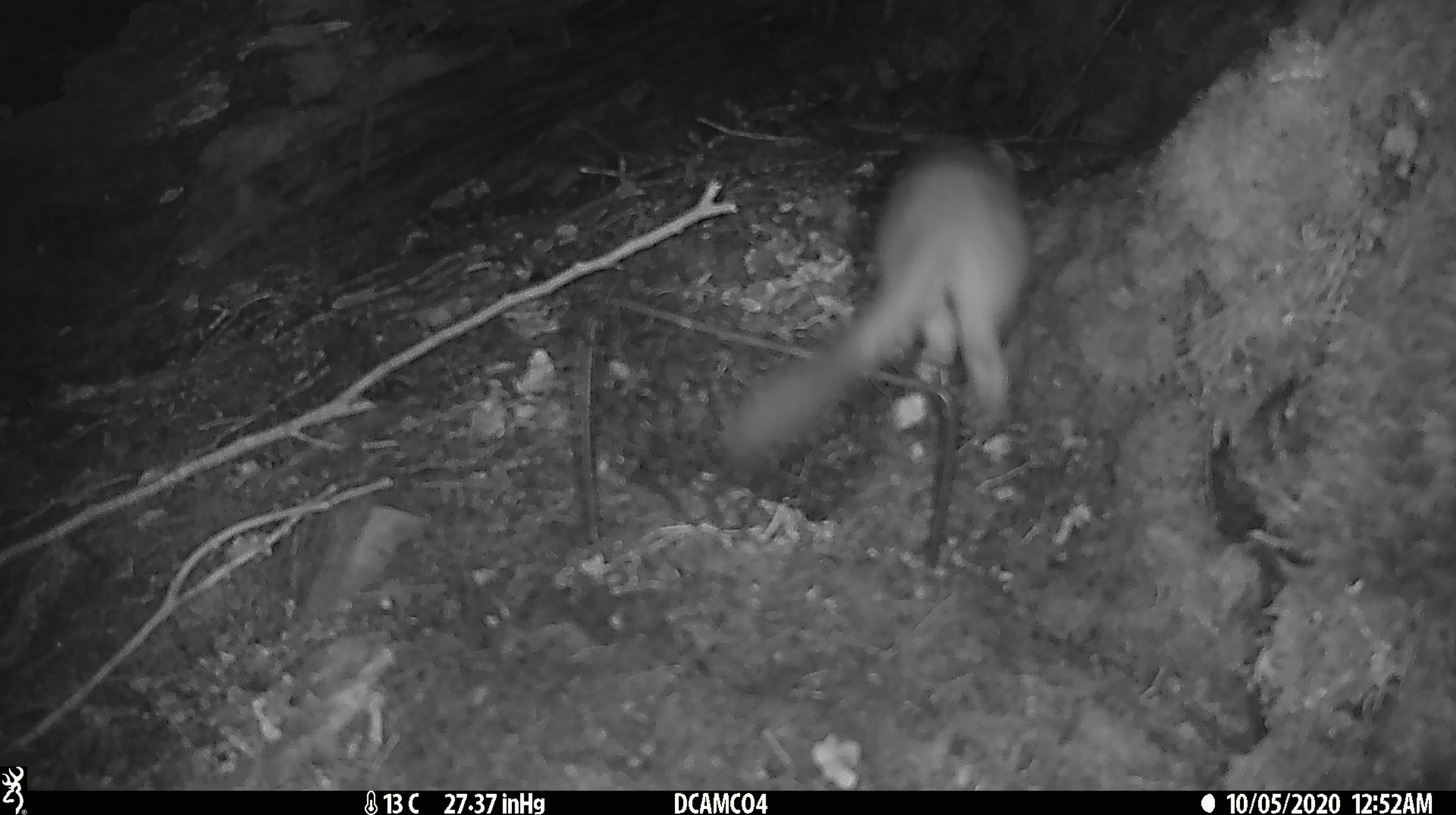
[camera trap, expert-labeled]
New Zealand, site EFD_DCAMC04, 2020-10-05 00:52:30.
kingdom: Animalia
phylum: Chordata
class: Mammalia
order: Carnivora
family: Mustelidae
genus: Mustela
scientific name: Mustela erminea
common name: stoat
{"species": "stoat (Mustela erminea)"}